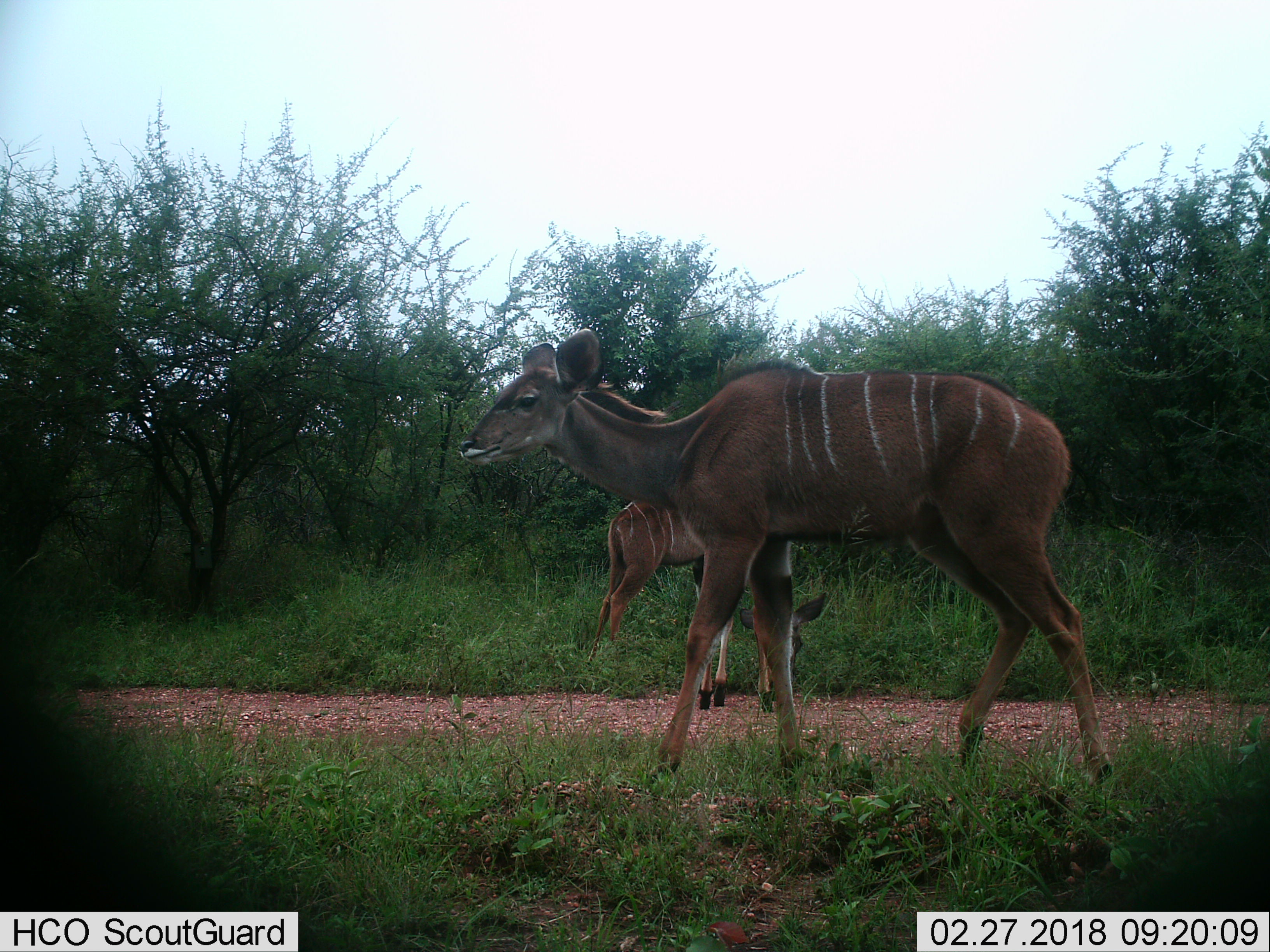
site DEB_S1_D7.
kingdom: Animalia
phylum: Chordata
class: Mammalia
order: Artiodactyla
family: Bovidae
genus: Tragelaphus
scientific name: Tragelaphus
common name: kudu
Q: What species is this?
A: Kudu (Tragelaphus).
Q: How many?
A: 2.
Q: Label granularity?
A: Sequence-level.